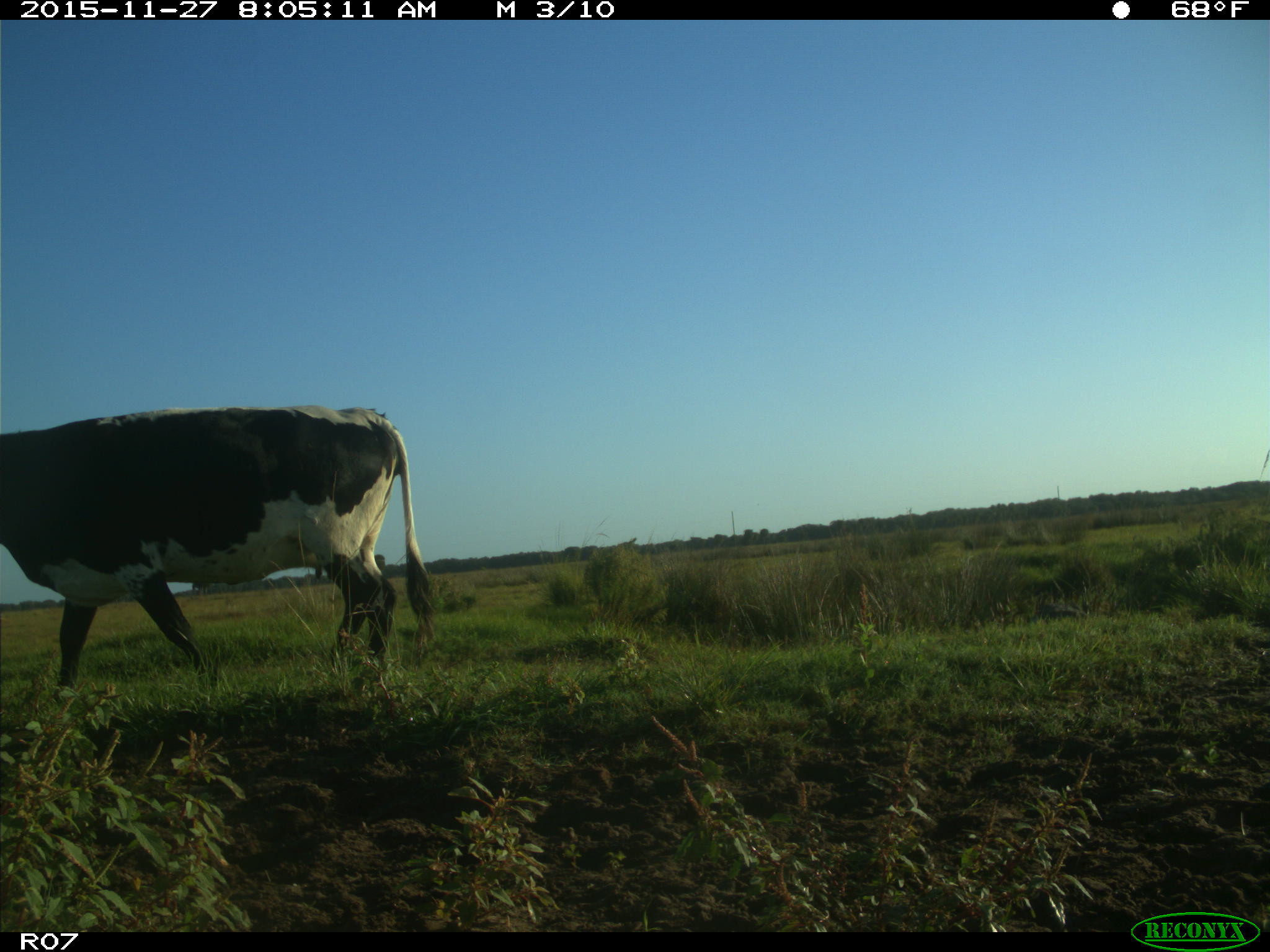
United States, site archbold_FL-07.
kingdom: Animalia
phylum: Chordata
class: Mammalia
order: Artiodactyla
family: Bovidae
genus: Bos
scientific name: Bos taurus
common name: domestic cow